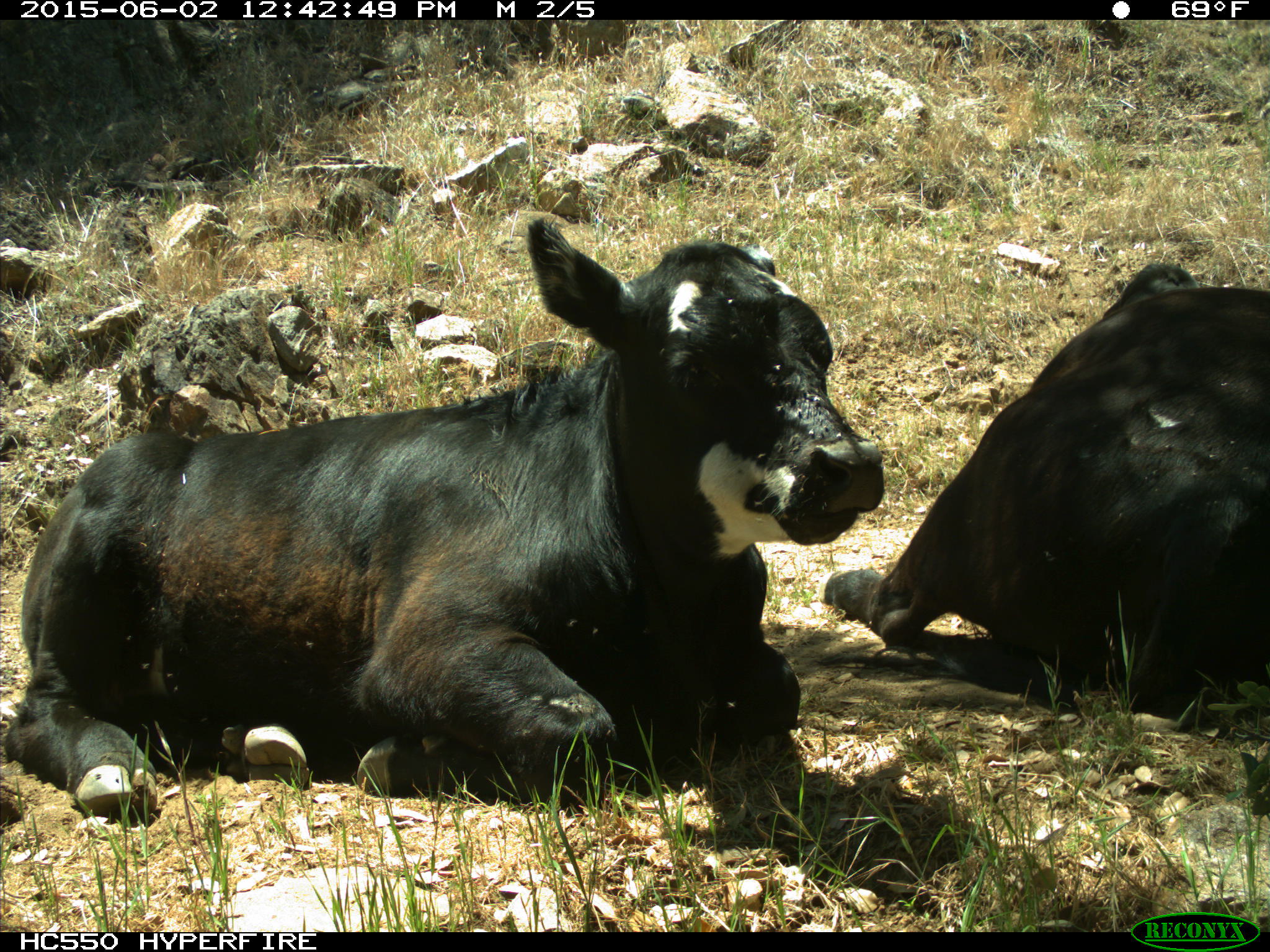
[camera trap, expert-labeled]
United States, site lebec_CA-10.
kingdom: Animalia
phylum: Chordata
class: Mammalia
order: Artiodactyla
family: Bovidae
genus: Bos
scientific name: Bos taurus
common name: domestic cow